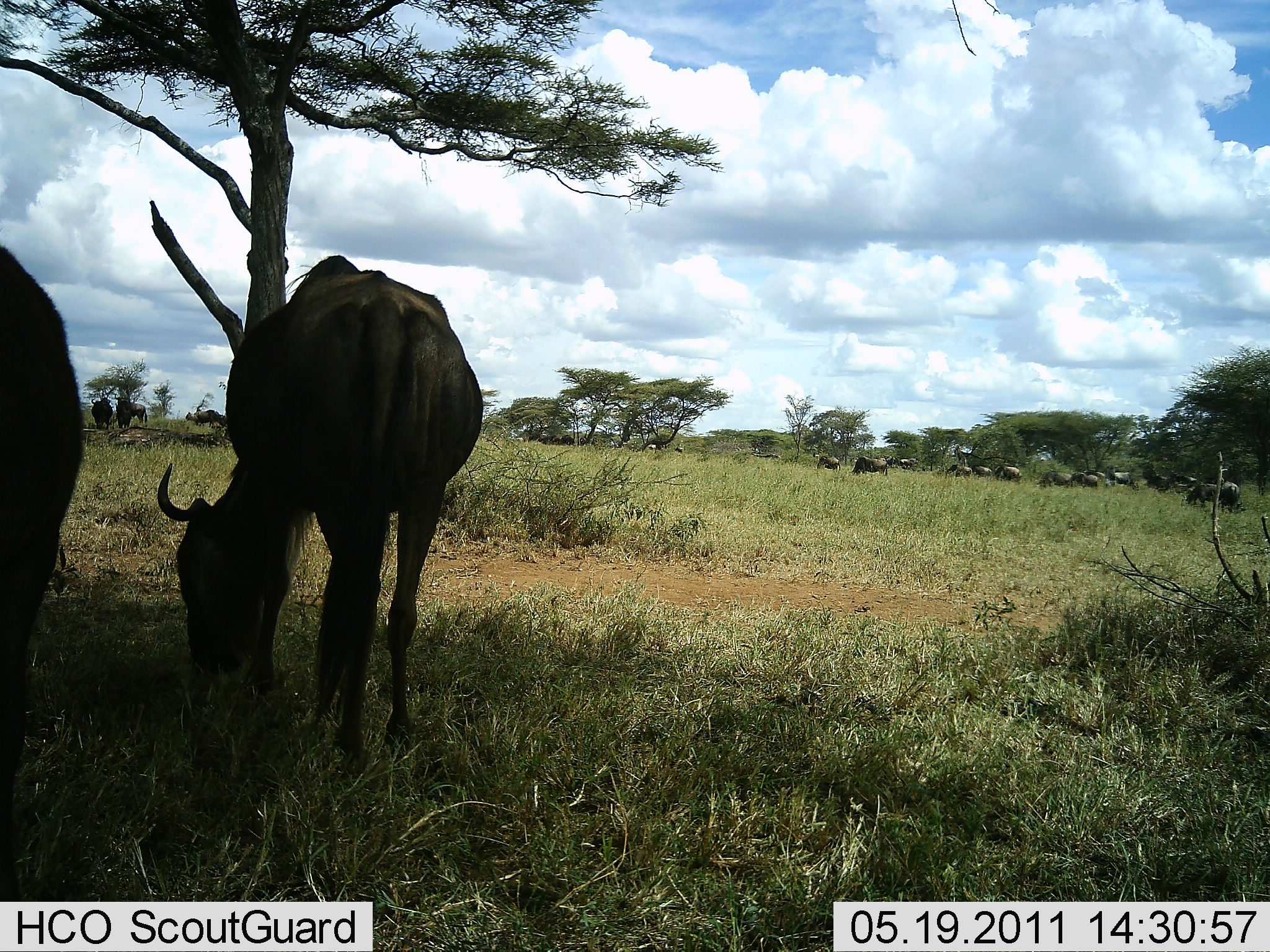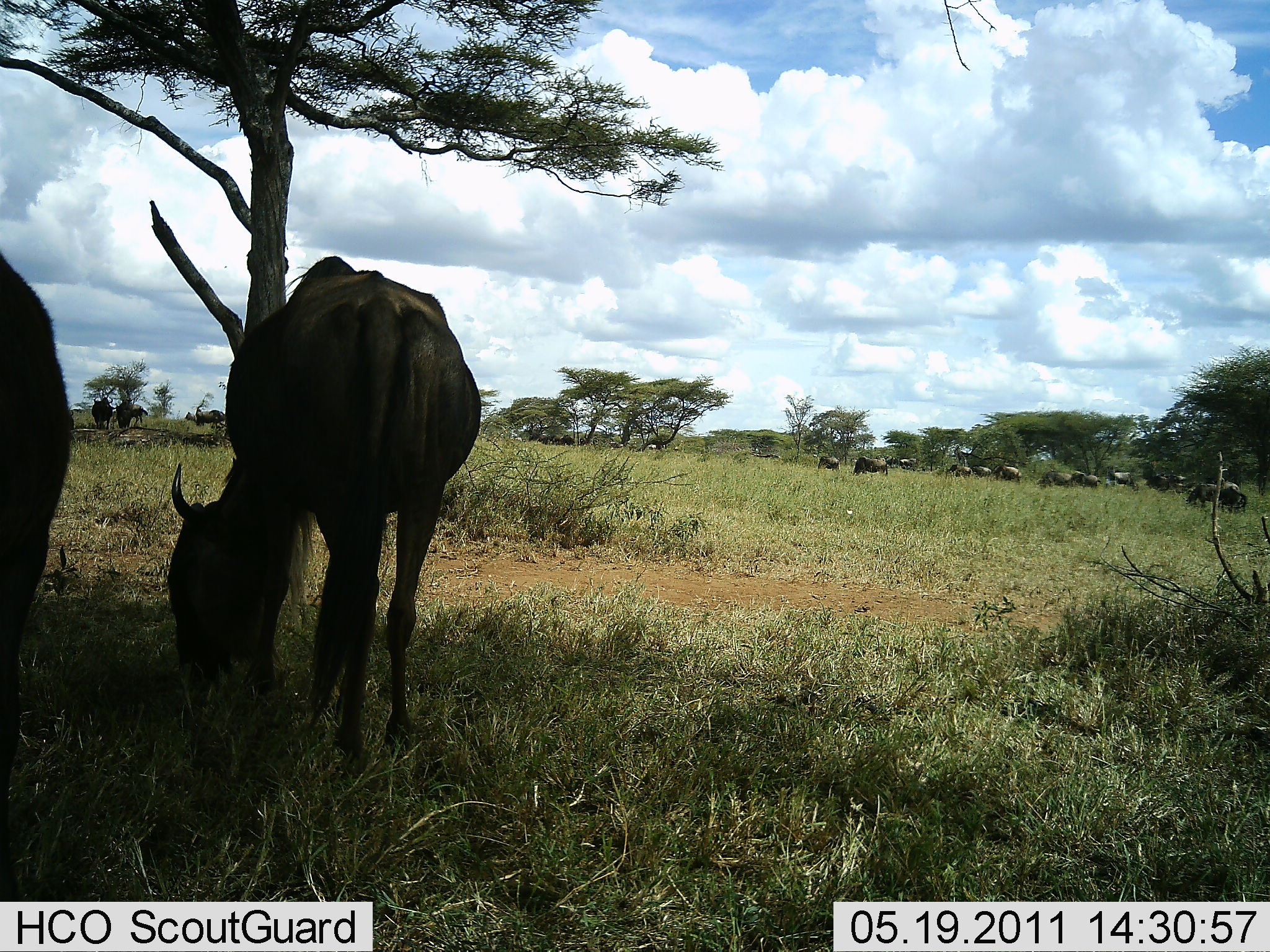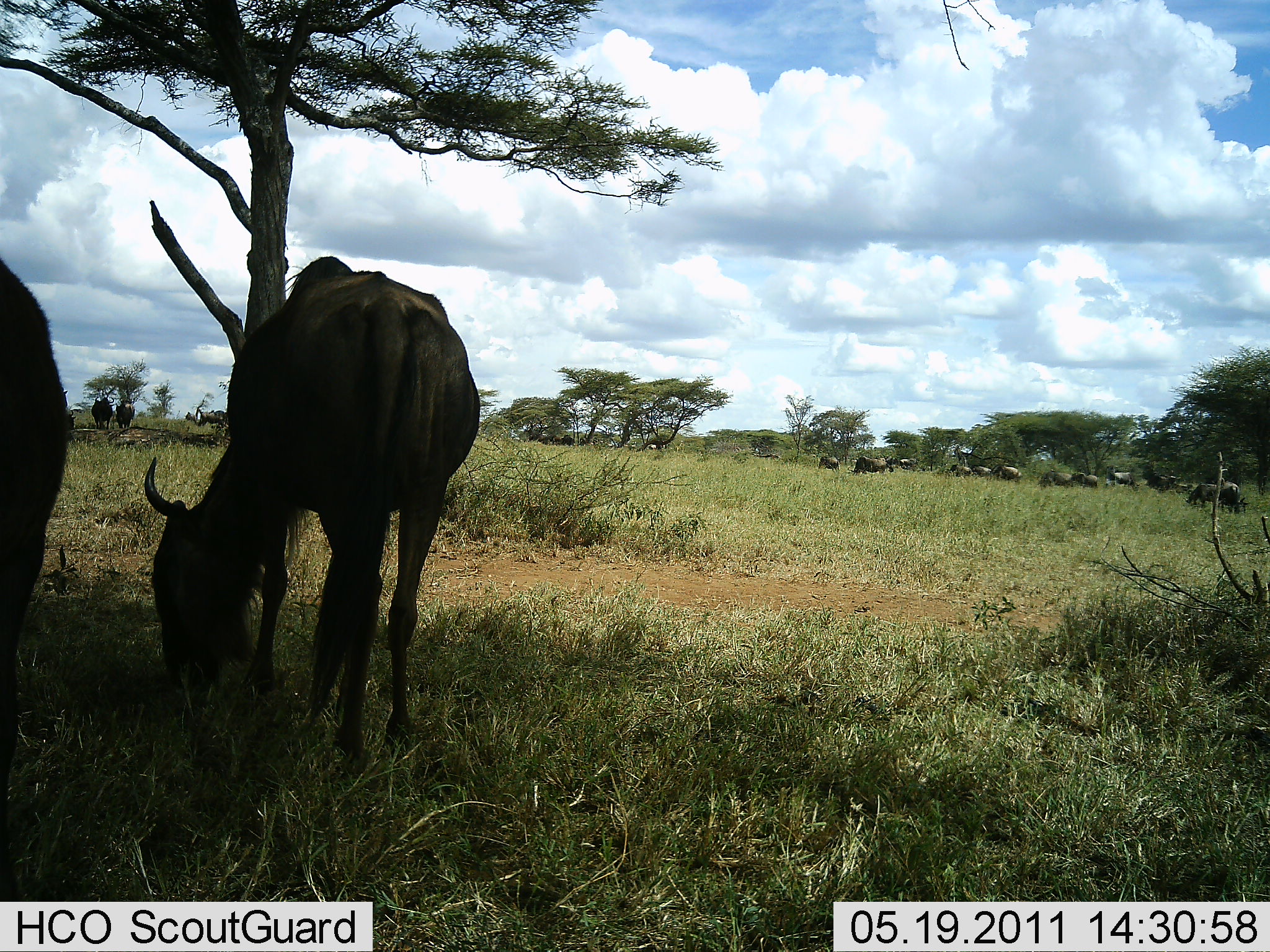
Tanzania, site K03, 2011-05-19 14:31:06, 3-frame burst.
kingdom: Animalia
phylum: Chordata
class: Mammalia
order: Artiodactyla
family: Bovidae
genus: Connochaetes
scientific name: Connochaetes taurinus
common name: blue wildebeest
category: wildebeest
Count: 11-50.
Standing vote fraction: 45%.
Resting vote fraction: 0%.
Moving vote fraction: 18%.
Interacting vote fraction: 0%.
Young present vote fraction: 0%.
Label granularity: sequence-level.